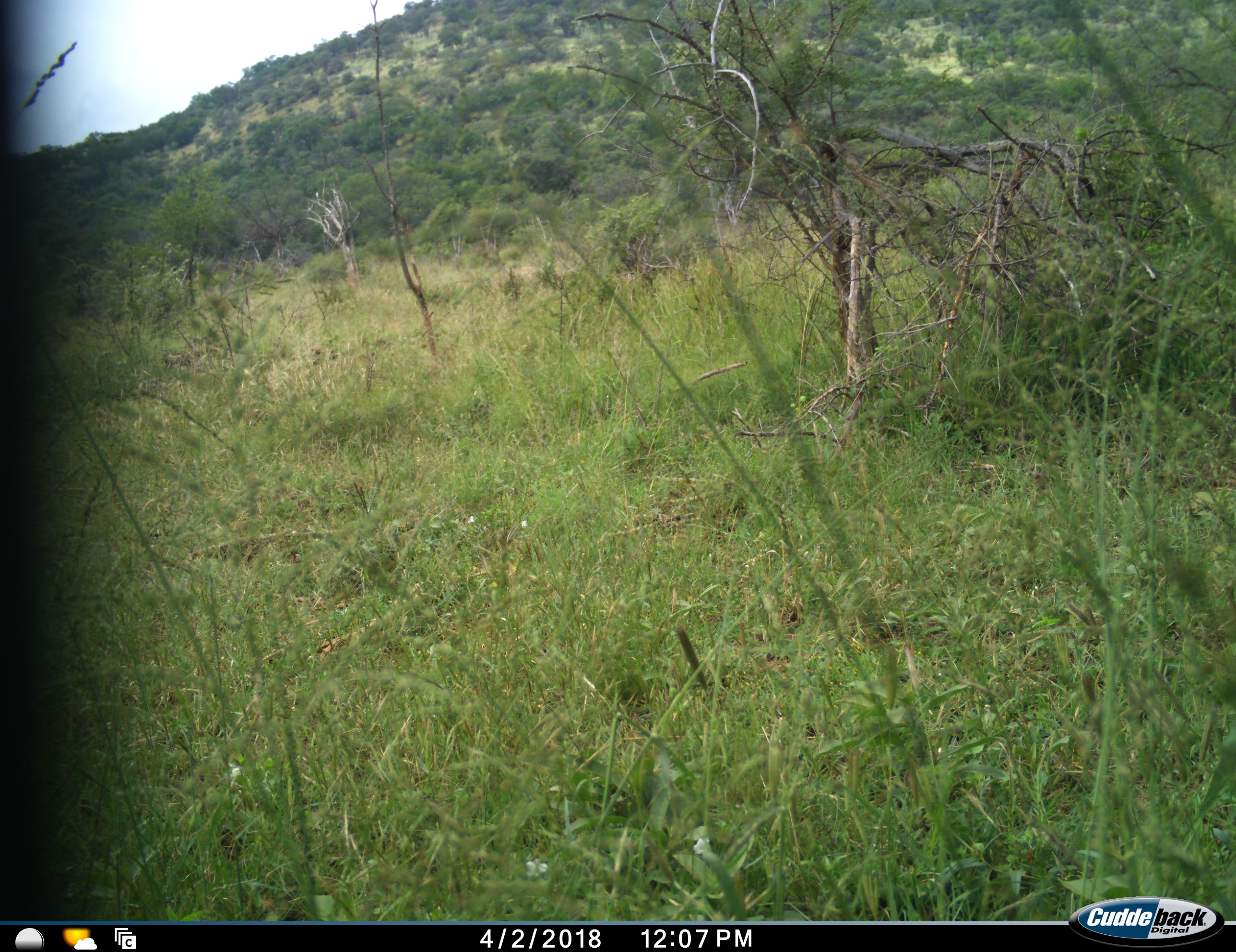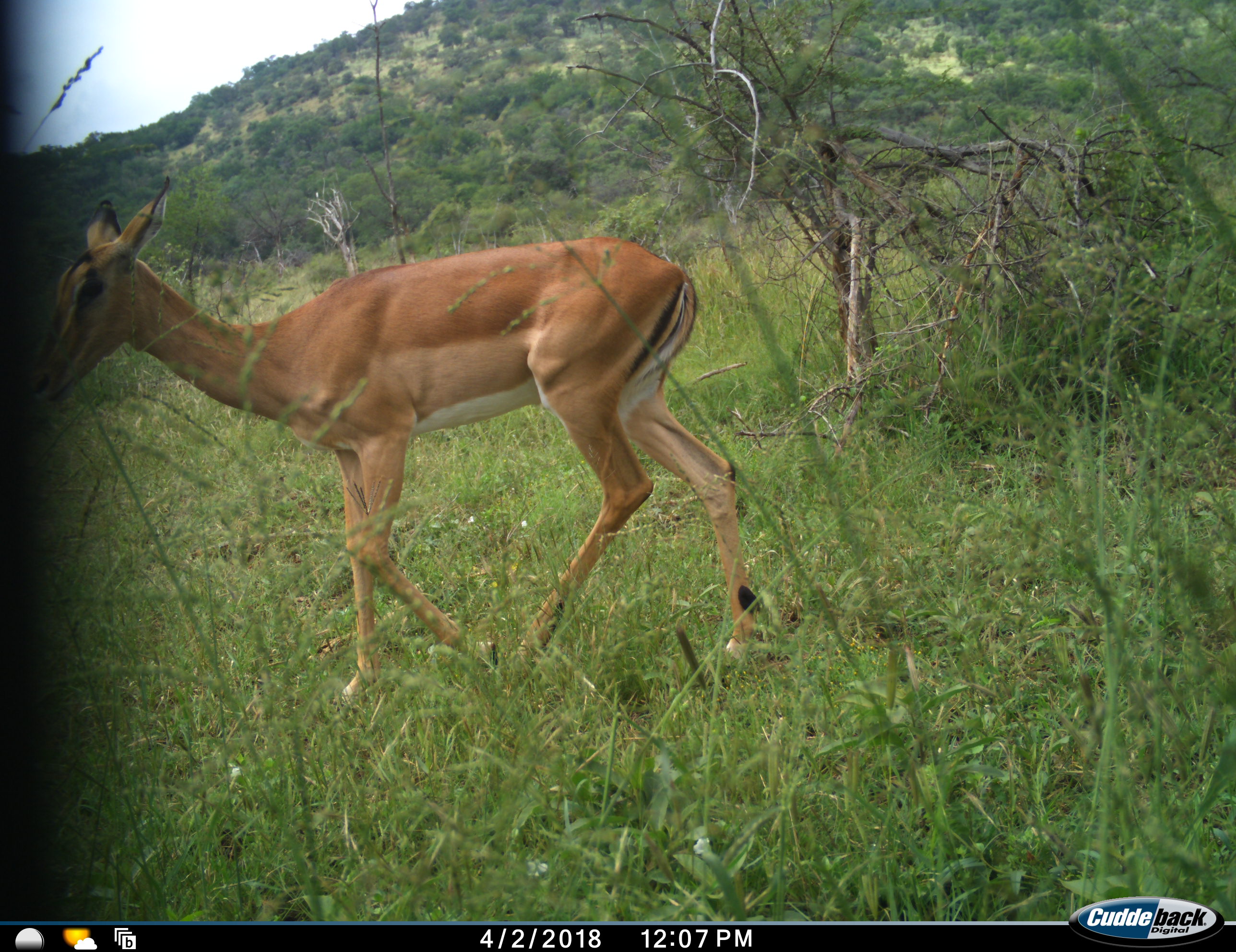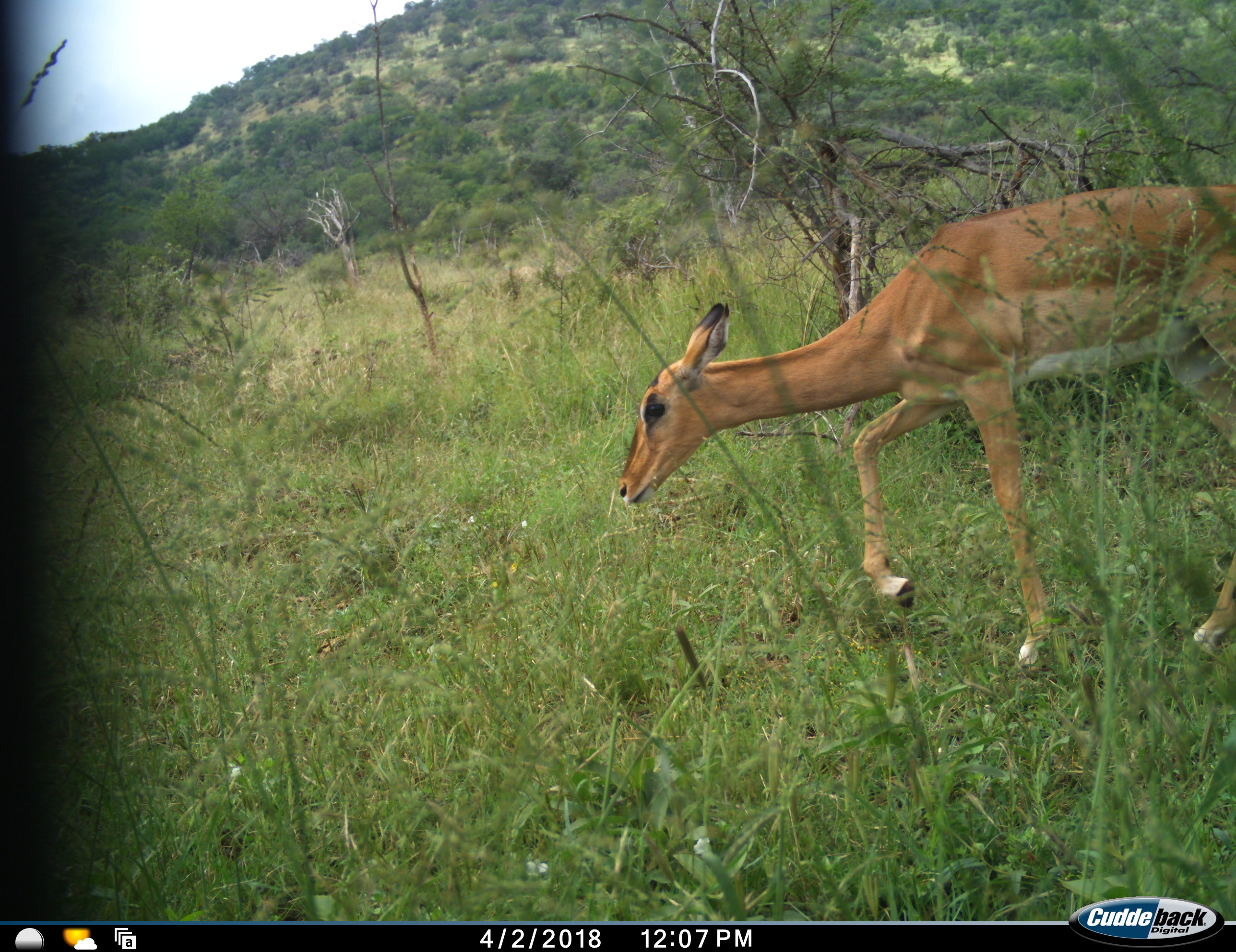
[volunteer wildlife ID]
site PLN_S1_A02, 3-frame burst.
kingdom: Animalia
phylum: Chordata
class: Mammalia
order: Artiodactyla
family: Bovidae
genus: Aepyceros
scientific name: Aepyceros melampus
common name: impala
Impala (Aepyceros melampus), count 1. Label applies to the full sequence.